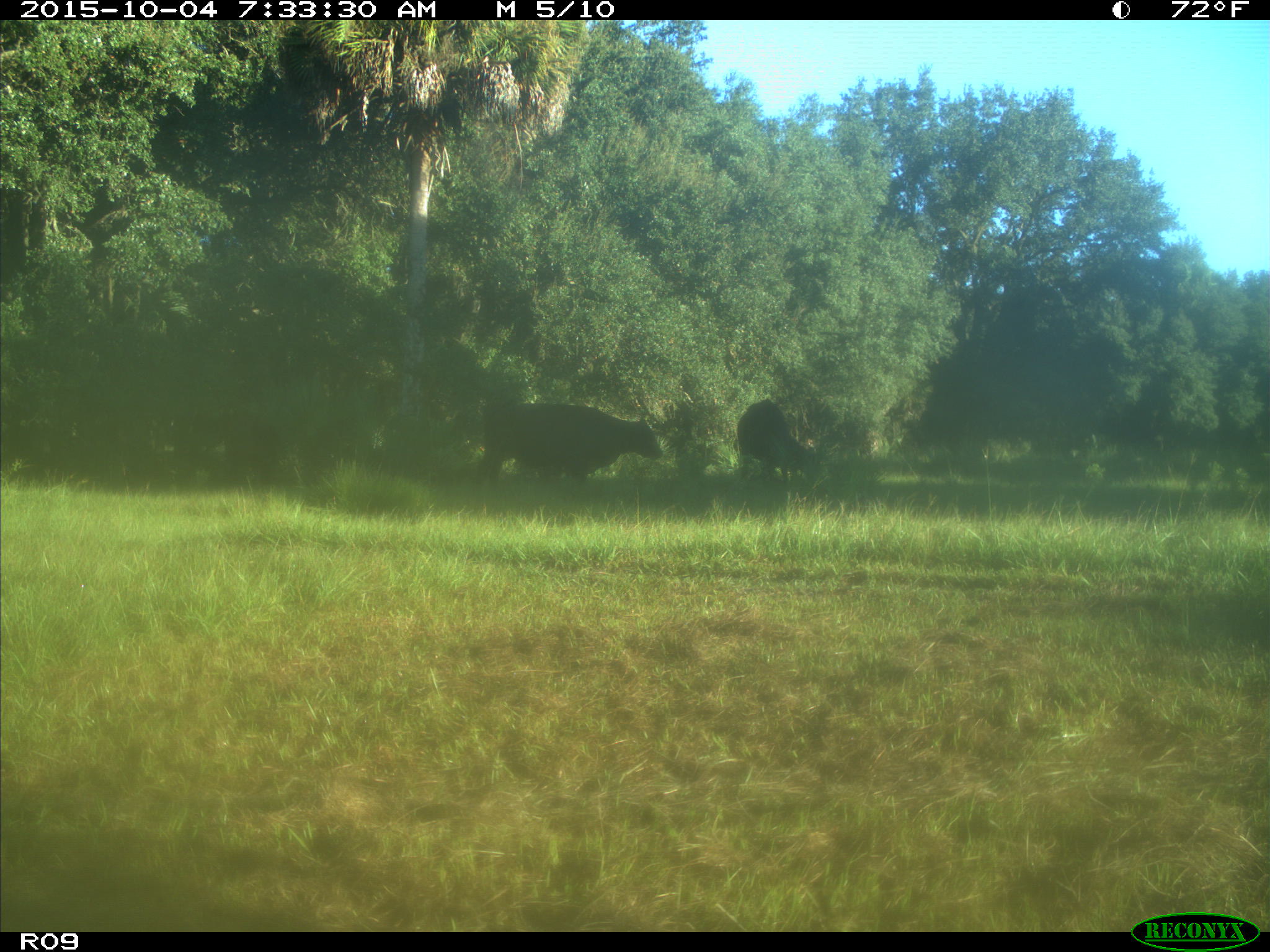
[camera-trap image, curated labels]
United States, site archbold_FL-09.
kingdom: Animalia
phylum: Chordata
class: Mammalia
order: Artiodactyla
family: Bovidae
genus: Bos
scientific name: Bos taurus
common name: domestic cow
Bos taurus (domestic cow).